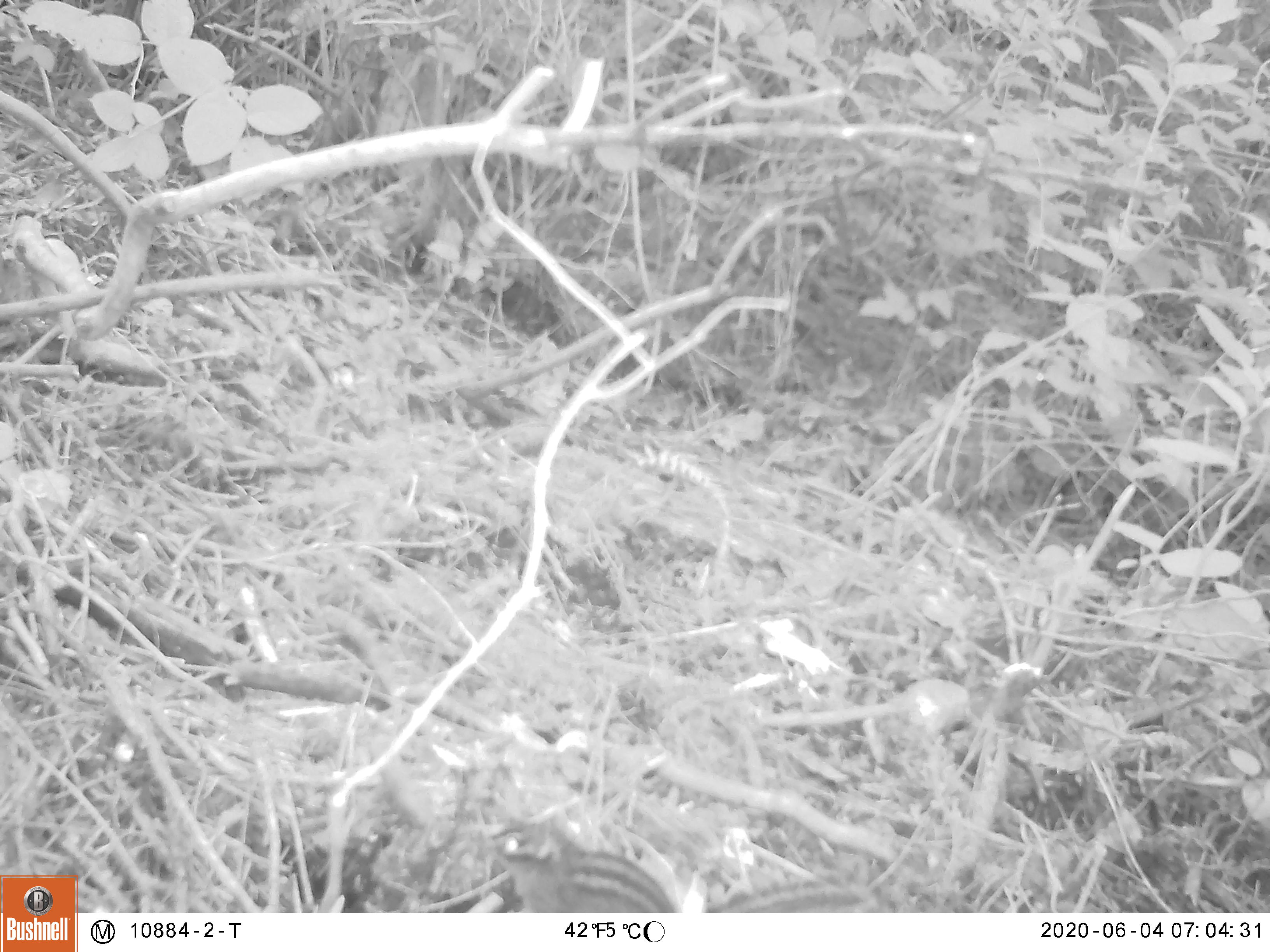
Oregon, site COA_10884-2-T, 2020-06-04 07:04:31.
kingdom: Animalia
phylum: Chordata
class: Mammalia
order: Rodentia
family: Sciuridae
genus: Neotamias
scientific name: Neotamias townsendii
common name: townsend's chipmunk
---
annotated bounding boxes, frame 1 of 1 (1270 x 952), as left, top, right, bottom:
townsend's chipmunk: 470, 814, 874, 904